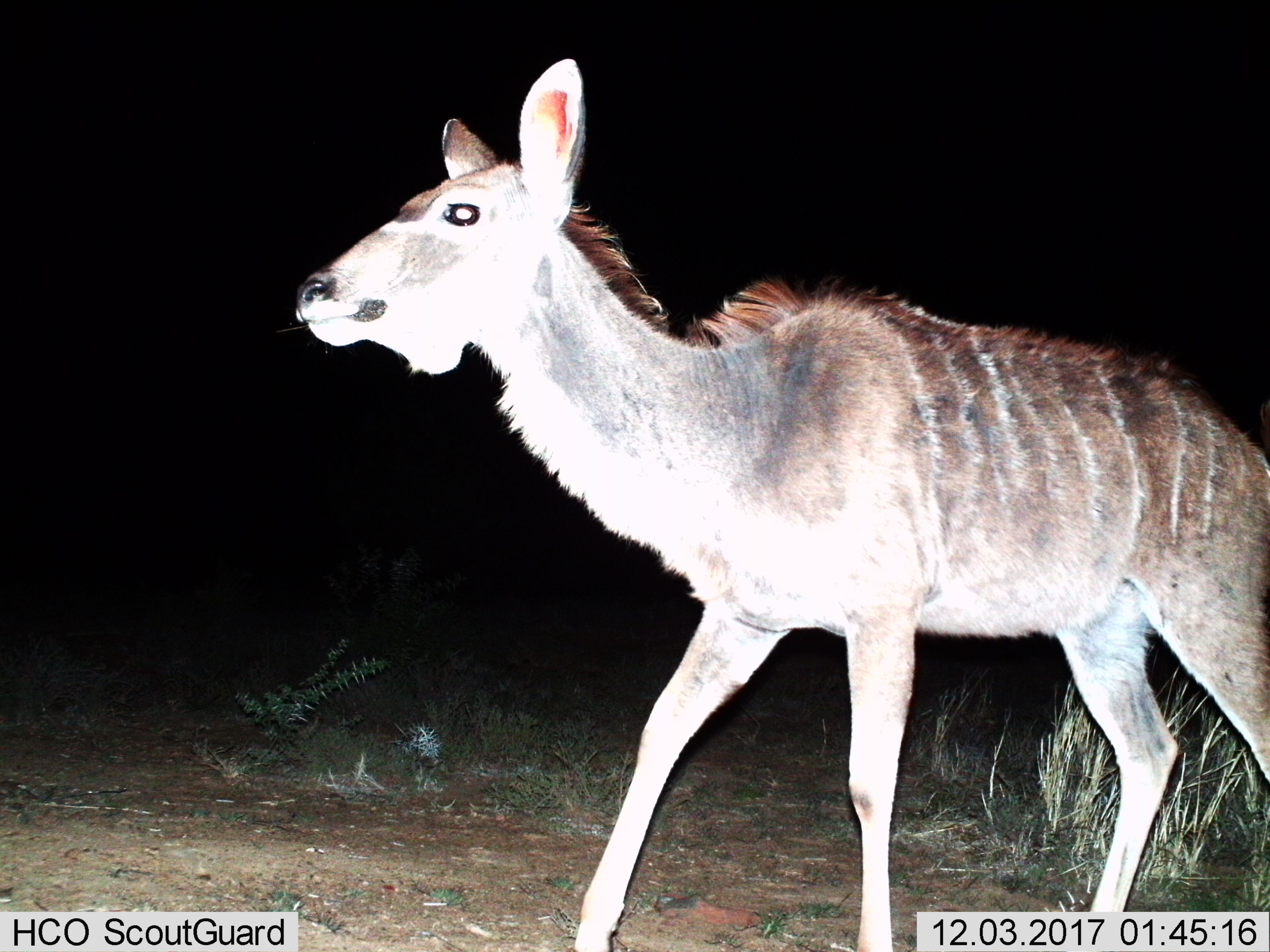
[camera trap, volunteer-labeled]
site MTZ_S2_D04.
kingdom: Animalia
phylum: Chordata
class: Mammalia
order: Artiodactyla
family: Bovidae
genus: Tragelaphus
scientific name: Tragelaphus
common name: kudu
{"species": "kudu (Tragelaphus)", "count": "1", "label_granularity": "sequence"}